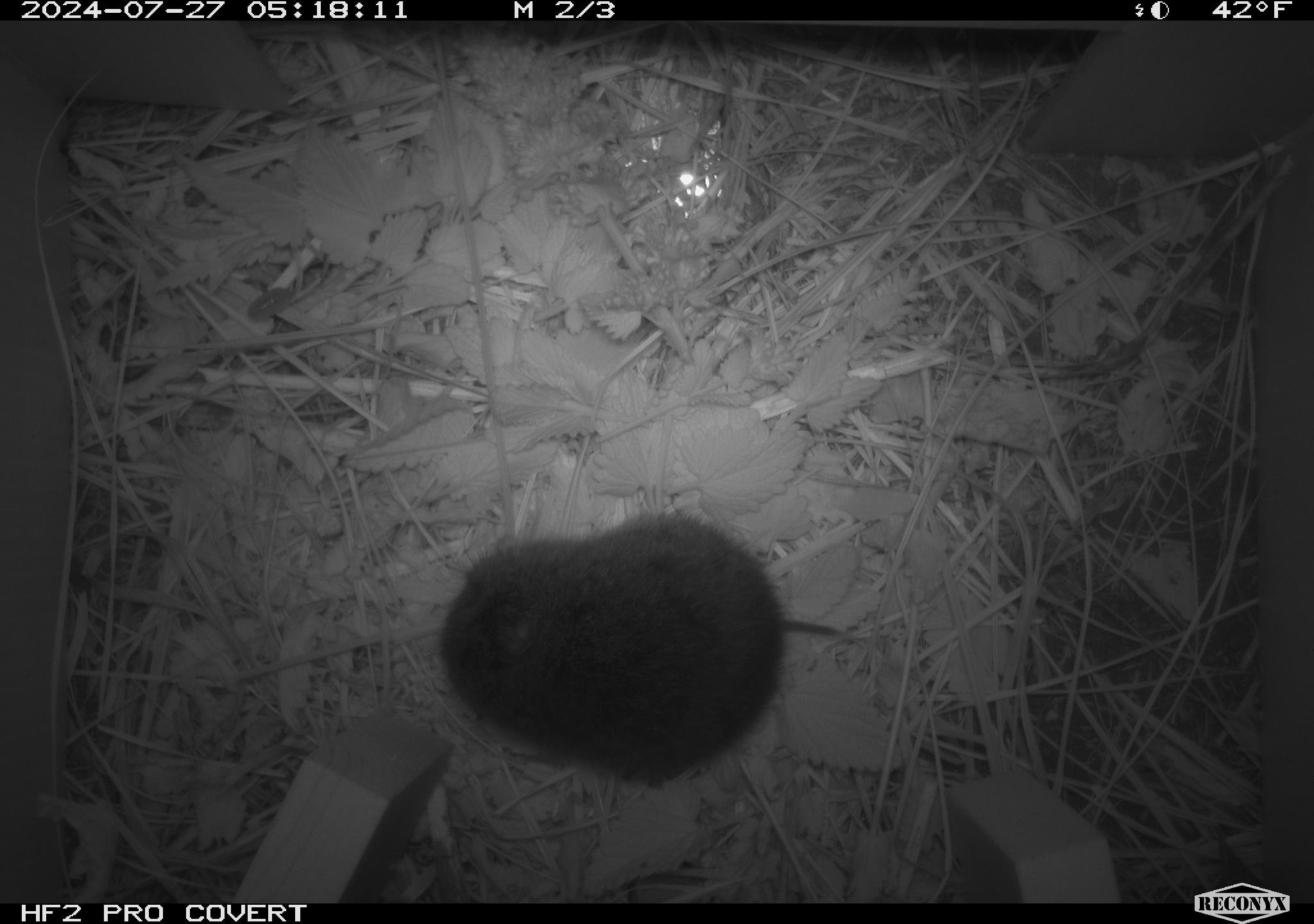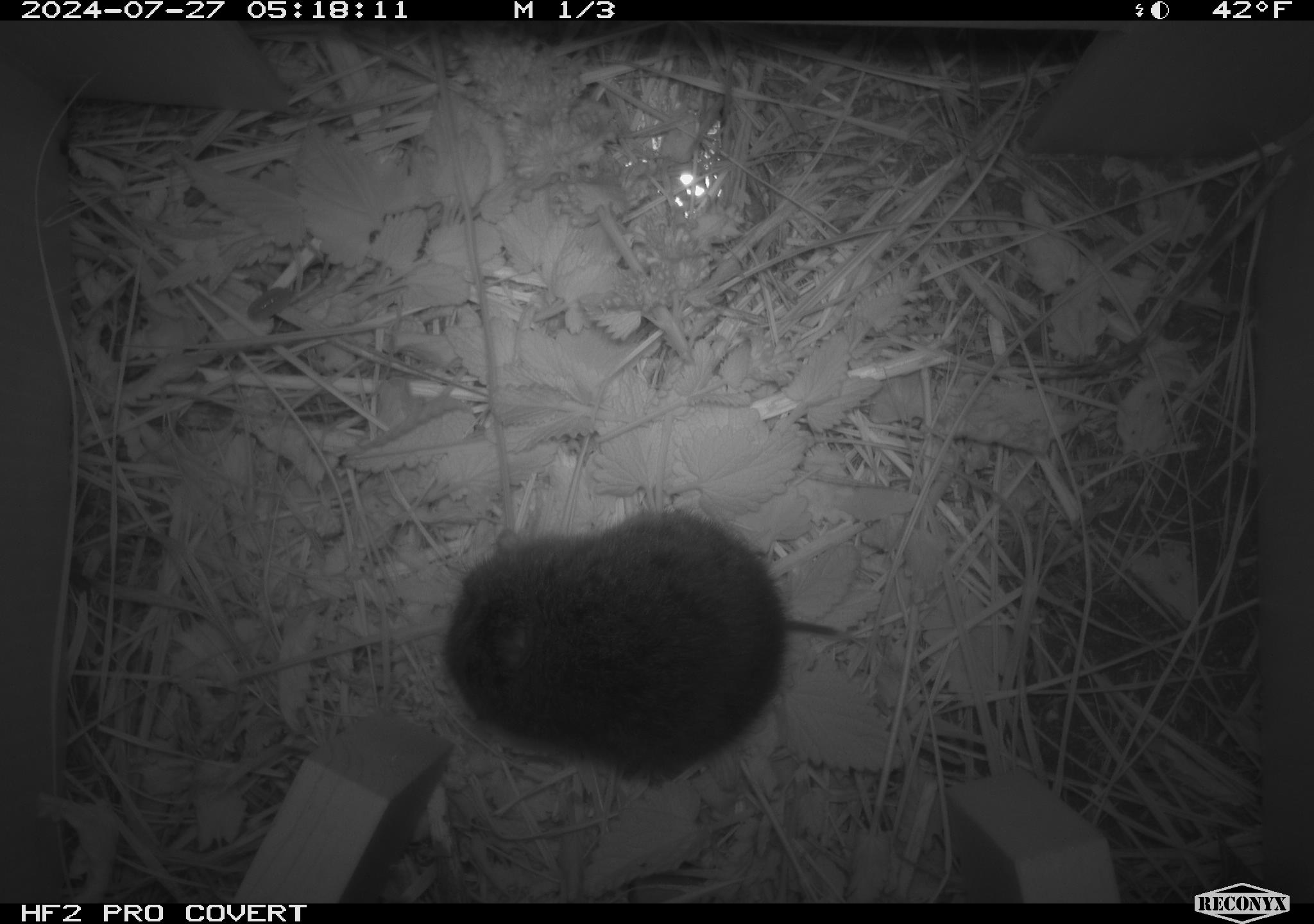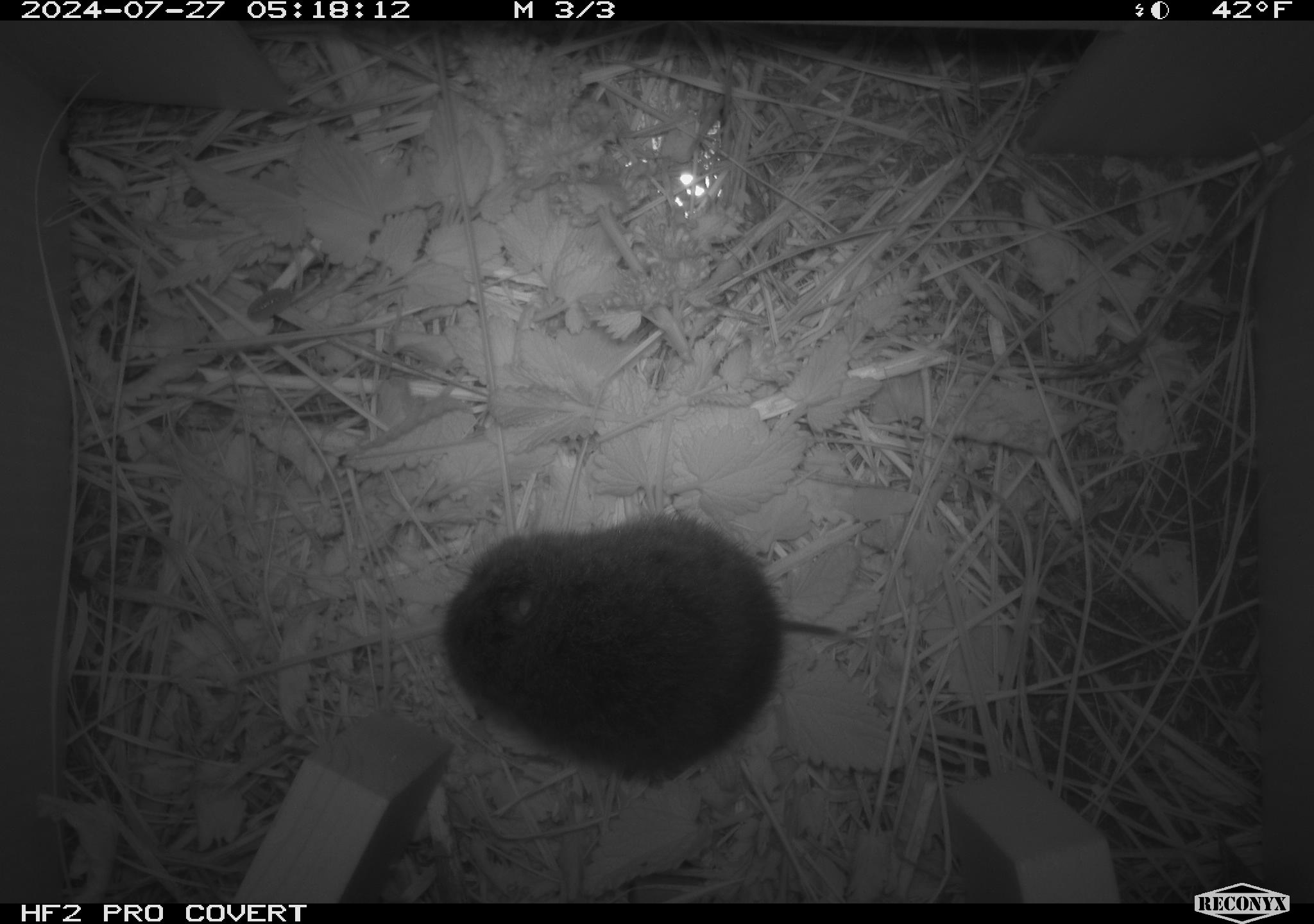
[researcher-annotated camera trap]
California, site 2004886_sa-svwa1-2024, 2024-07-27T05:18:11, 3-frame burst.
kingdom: Animalia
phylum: Chordata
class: Mammalia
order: Rodentia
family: Cricetidae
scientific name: Arvicolinae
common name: voles, lemmings, and muskrats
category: arvicolinae subfamily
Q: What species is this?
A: Arvicolinae subfamily (voles, lemmings, and muskrats) (Arvicolinae).